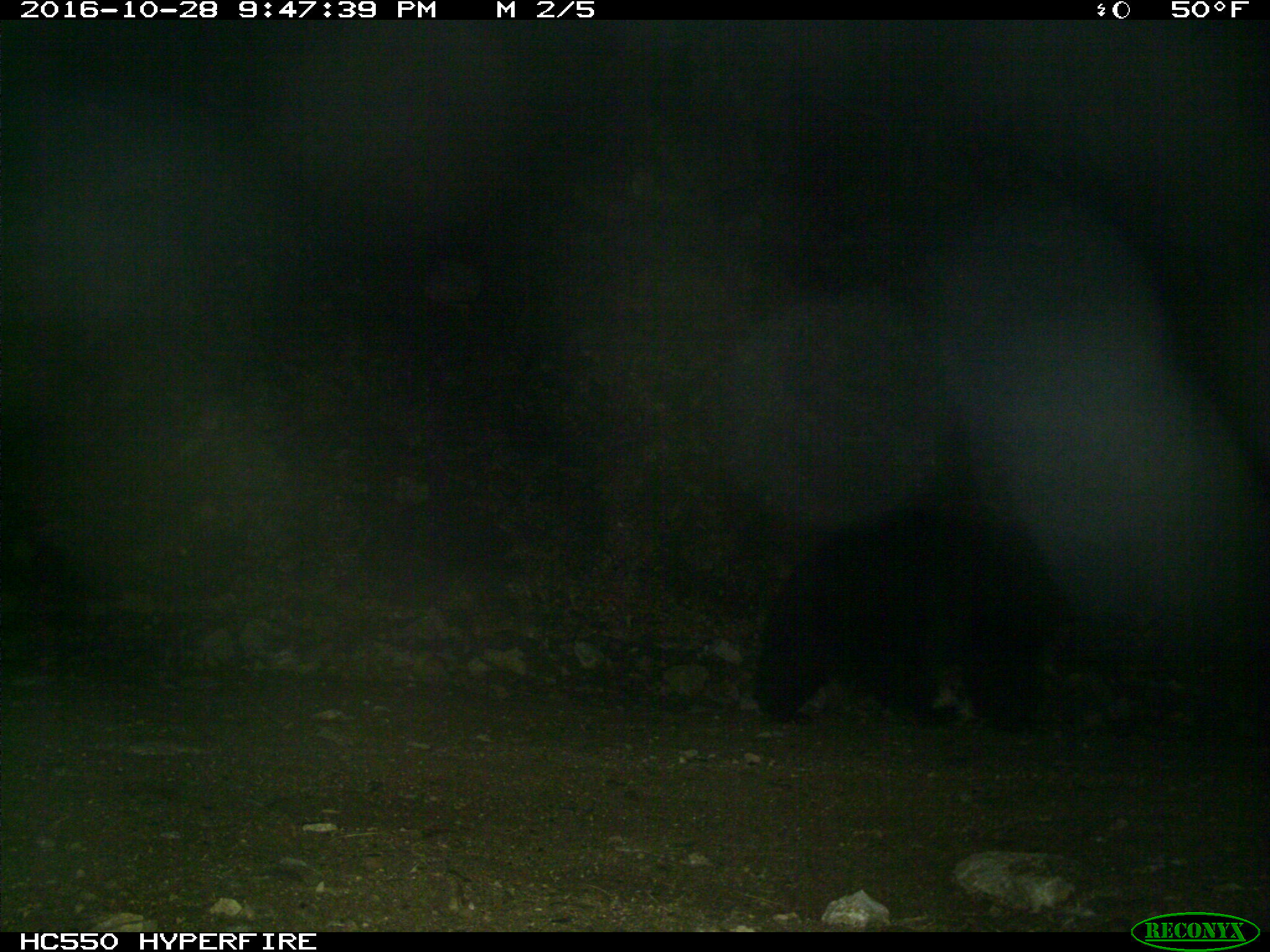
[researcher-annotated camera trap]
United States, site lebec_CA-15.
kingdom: Animalia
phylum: Chordata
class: Mammalia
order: Carnivora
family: Ursidae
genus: Ursus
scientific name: Ursus americanus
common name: american black bear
Ursus americanus (american black bear).